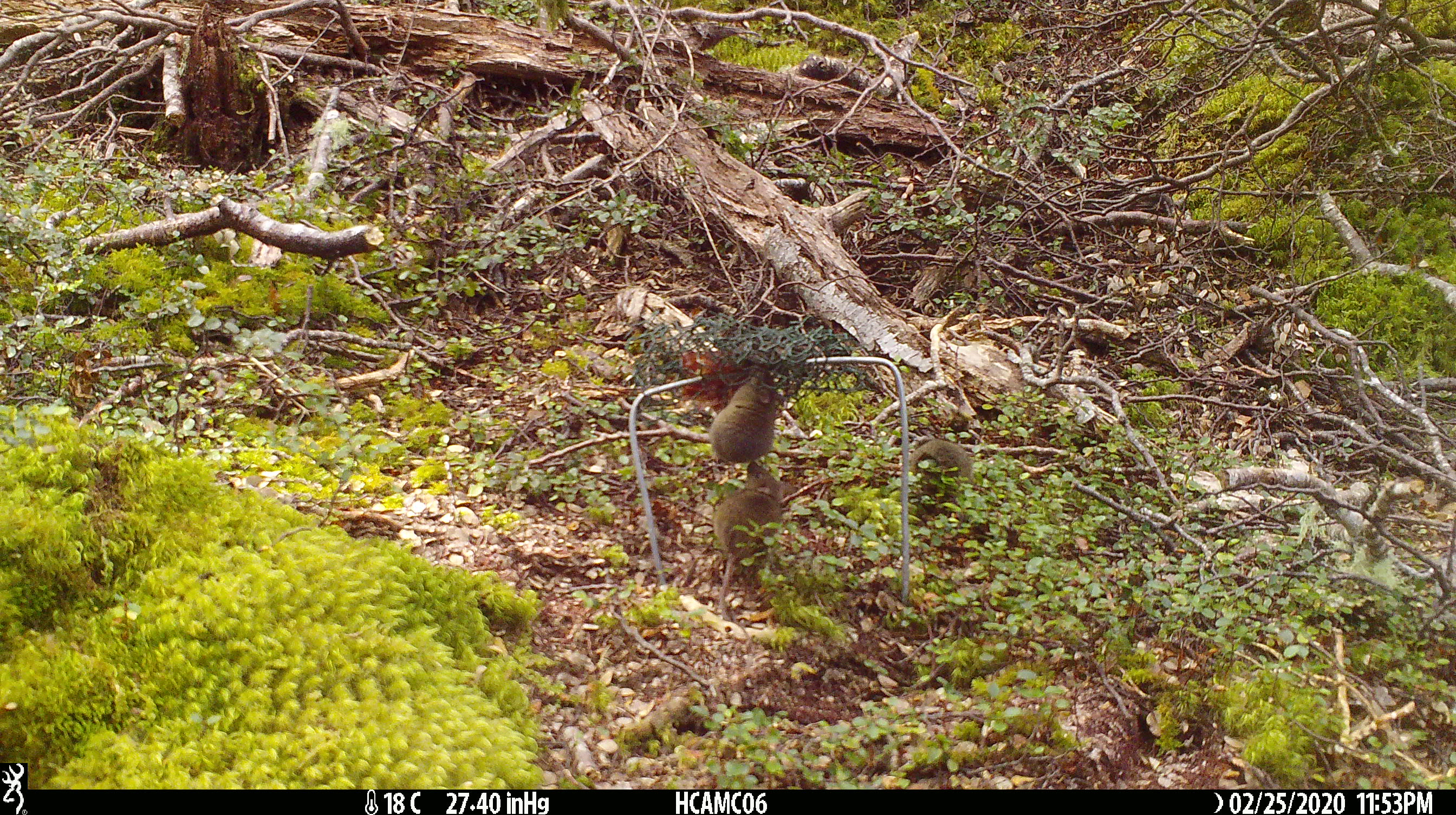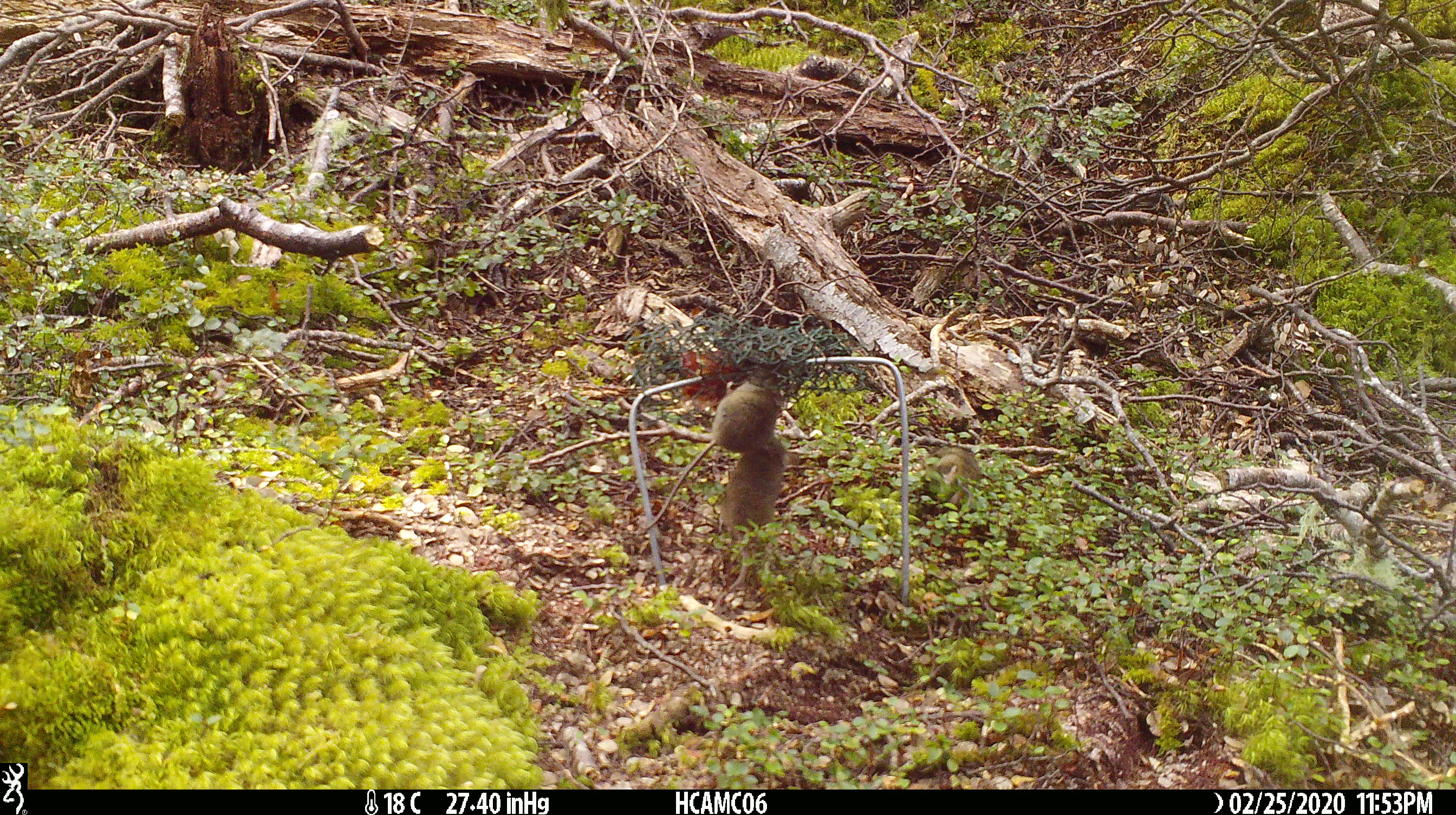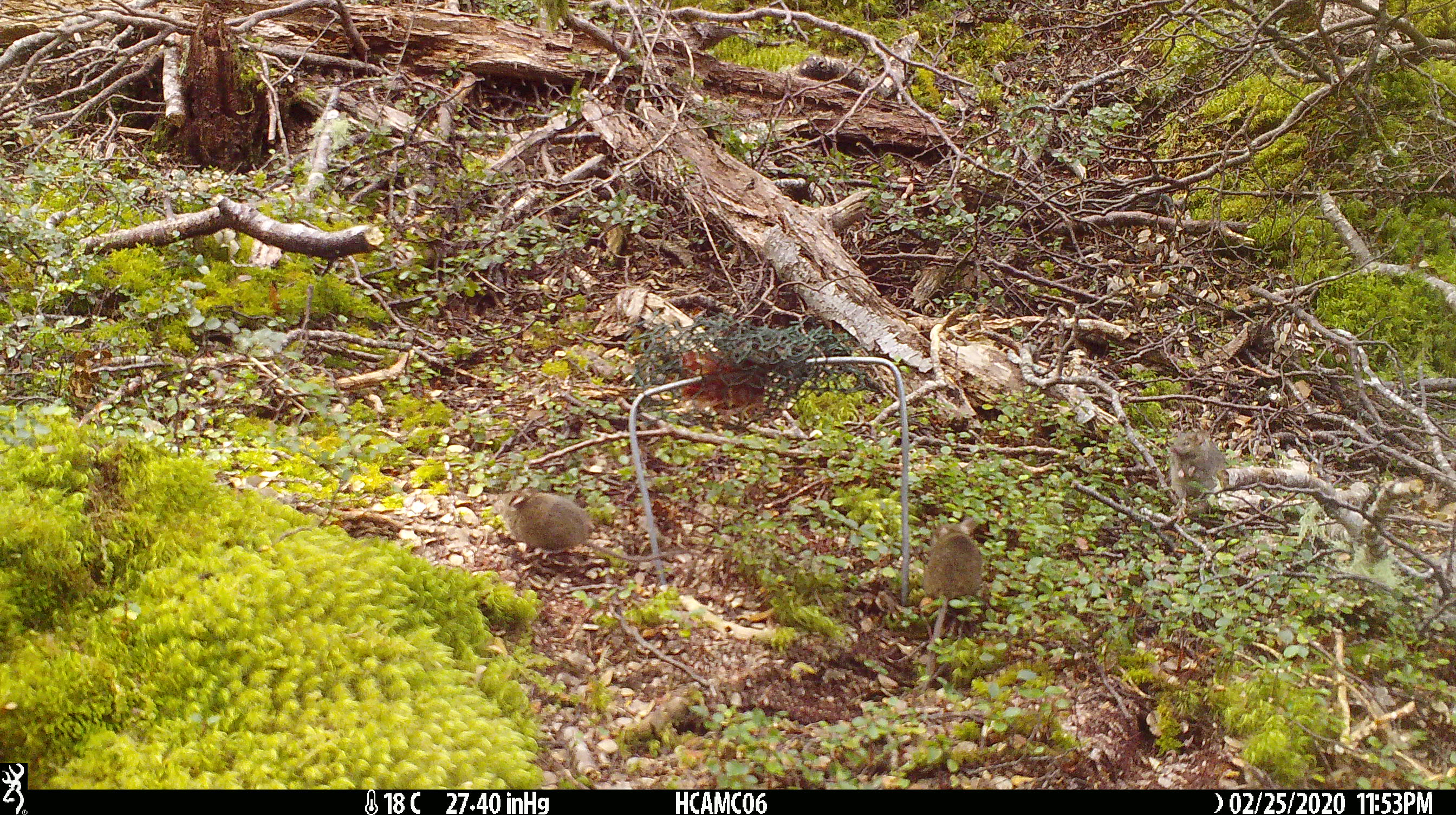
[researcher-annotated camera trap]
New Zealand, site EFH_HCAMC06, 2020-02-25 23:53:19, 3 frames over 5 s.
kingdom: Animalia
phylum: Chordata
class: Mammalia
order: Rodentia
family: Muridae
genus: Mus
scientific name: Mus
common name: mouse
Mouse (Mus).